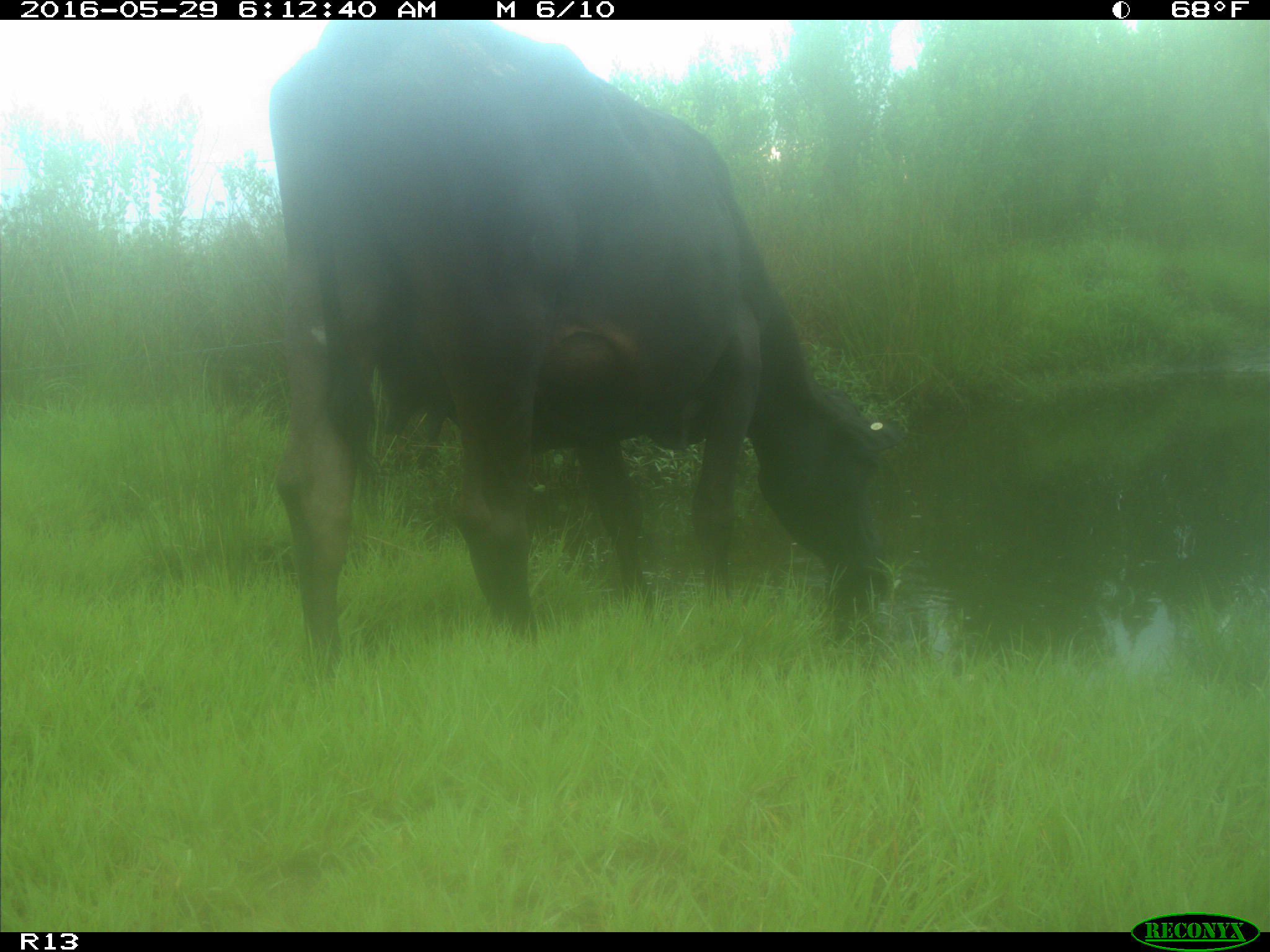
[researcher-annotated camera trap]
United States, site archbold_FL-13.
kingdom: Animalia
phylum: Chordata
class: Mammalia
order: Artiodactyla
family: Bovidae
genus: Bos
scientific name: Bos taurus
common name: domestic cow